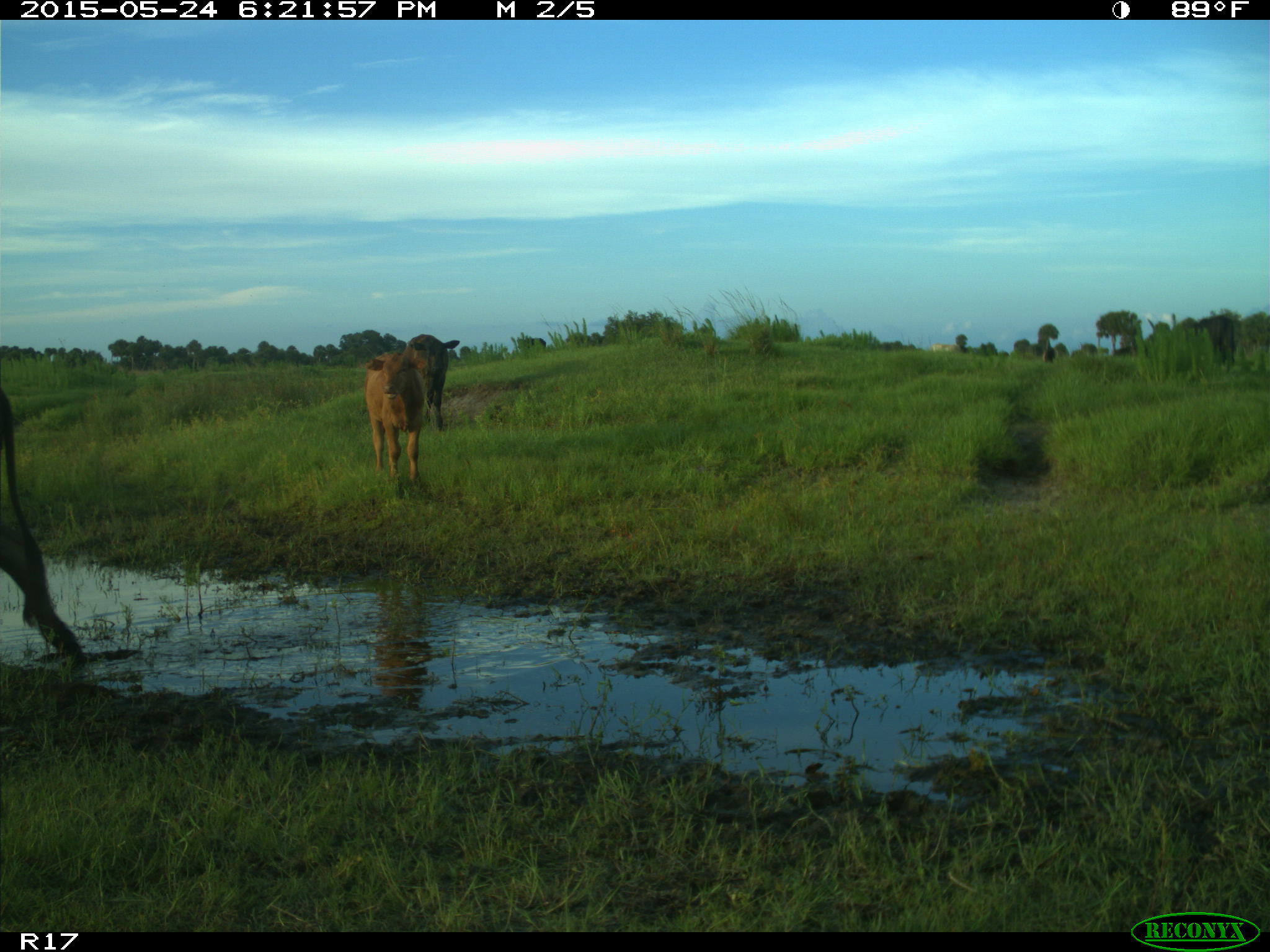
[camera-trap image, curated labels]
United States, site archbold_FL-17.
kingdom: Animalia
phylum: Chordata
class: Mammalia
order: Artiodactyla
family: Bovidae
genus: Bos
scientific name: Bos taurus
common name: domestic cow